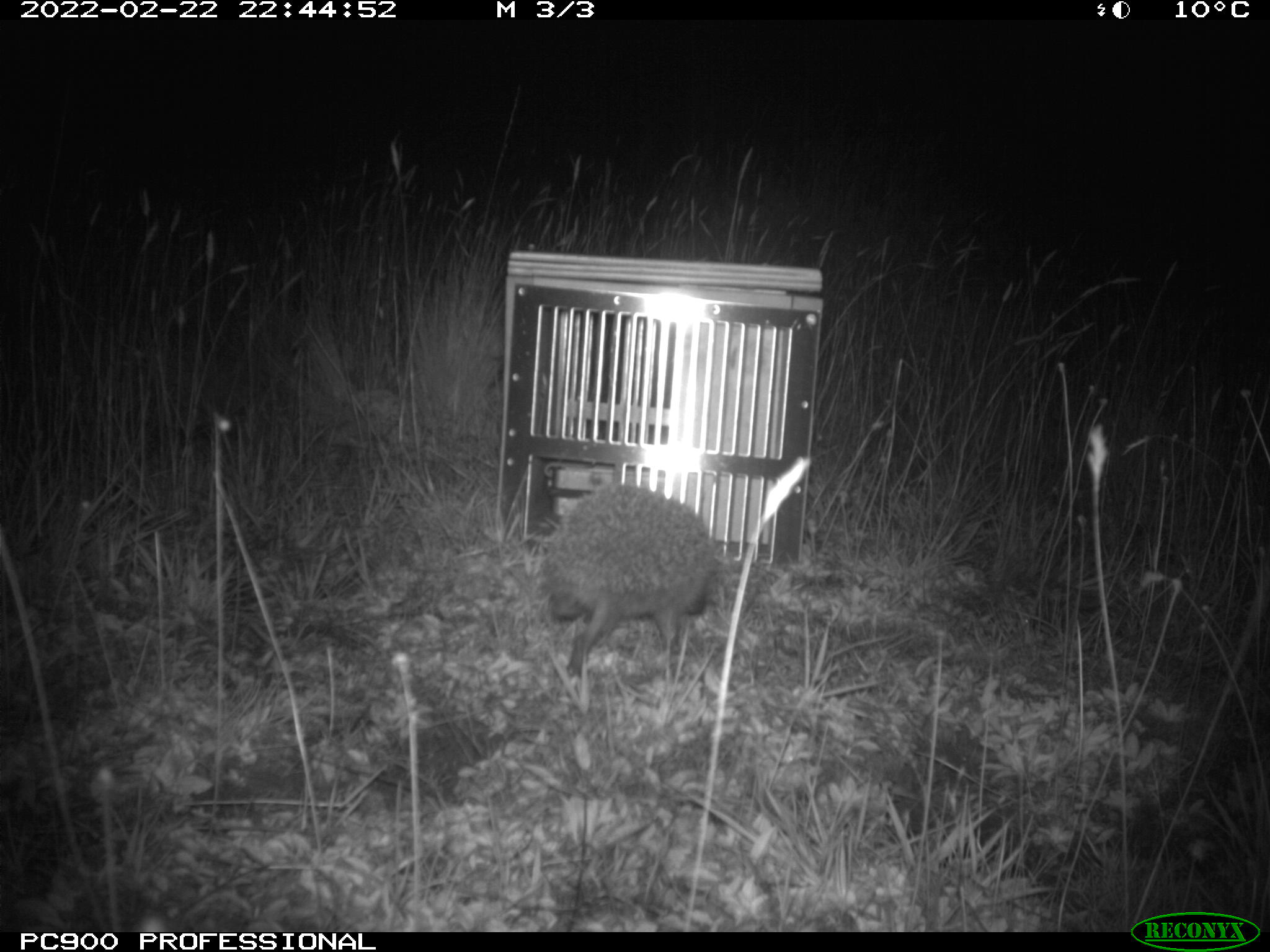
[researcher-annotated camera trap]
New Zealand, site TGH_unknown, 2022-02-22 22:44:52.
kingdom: Animalia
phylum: Chordata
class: Mammalia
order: Eulipotyphla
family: Erinaceidae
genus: Erinaceus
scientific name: Erinaceus europaeus europaeus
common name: european hedgehog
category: hedgehog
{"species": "hedgehog (european hedgehog) (Erinaceus europaeus europaeus)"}